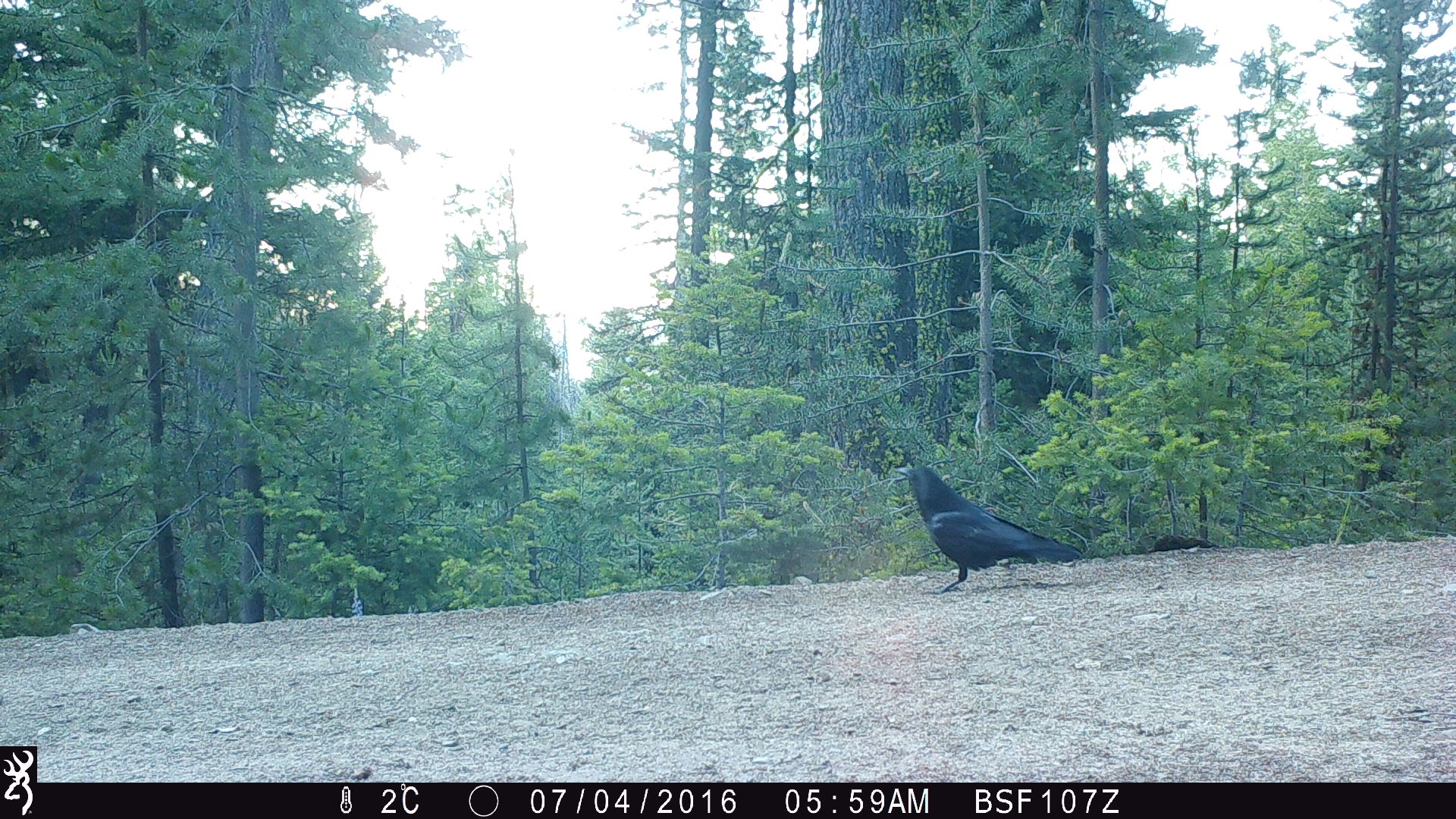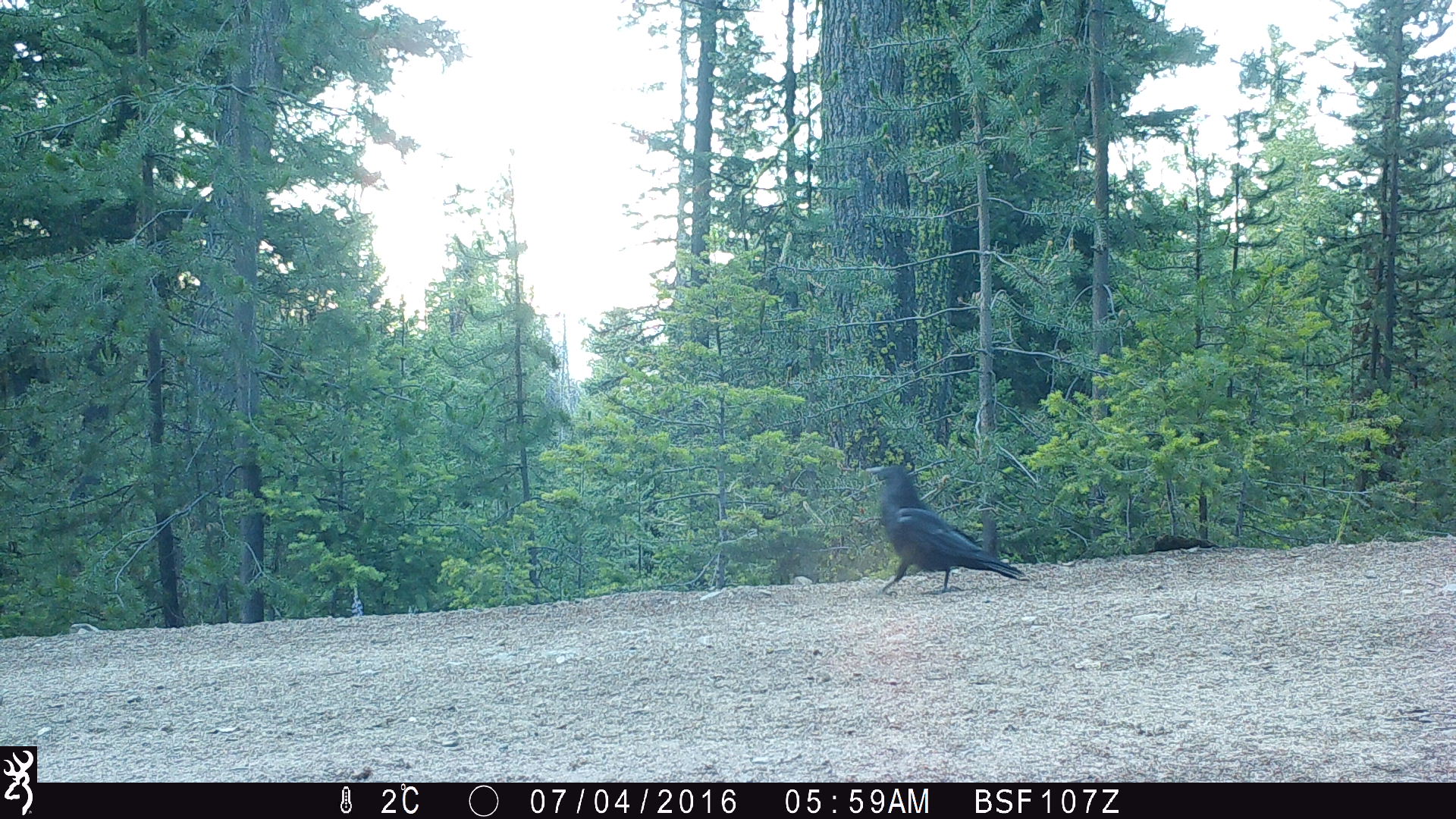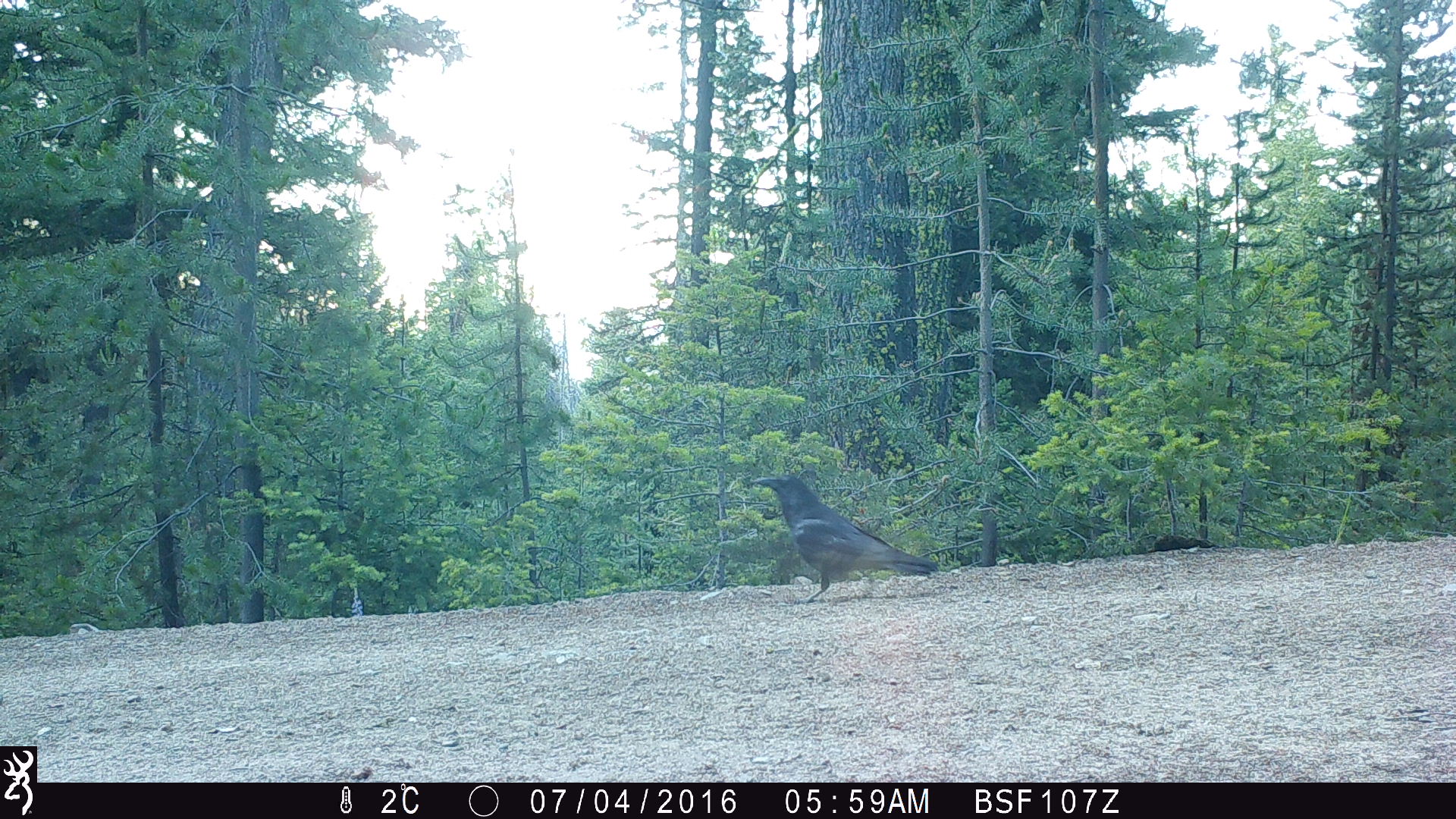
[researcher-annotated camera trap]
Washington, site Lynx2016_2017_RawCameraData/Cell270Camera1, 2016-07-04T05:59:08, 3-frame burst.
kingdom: Animalia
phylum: Chordata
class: Aves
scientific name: Aves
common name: birds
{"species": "Aves (birds)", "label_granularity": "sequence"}